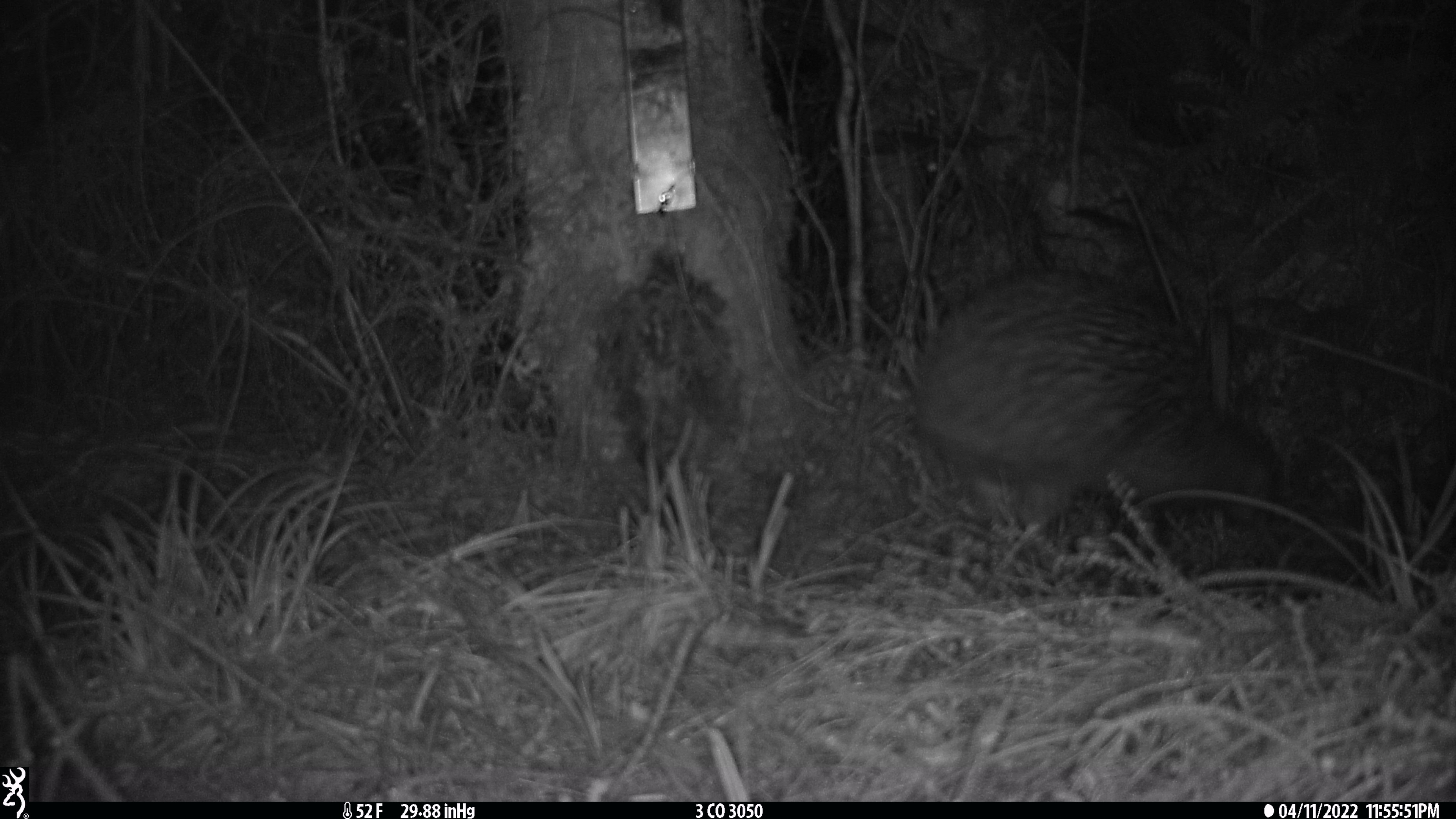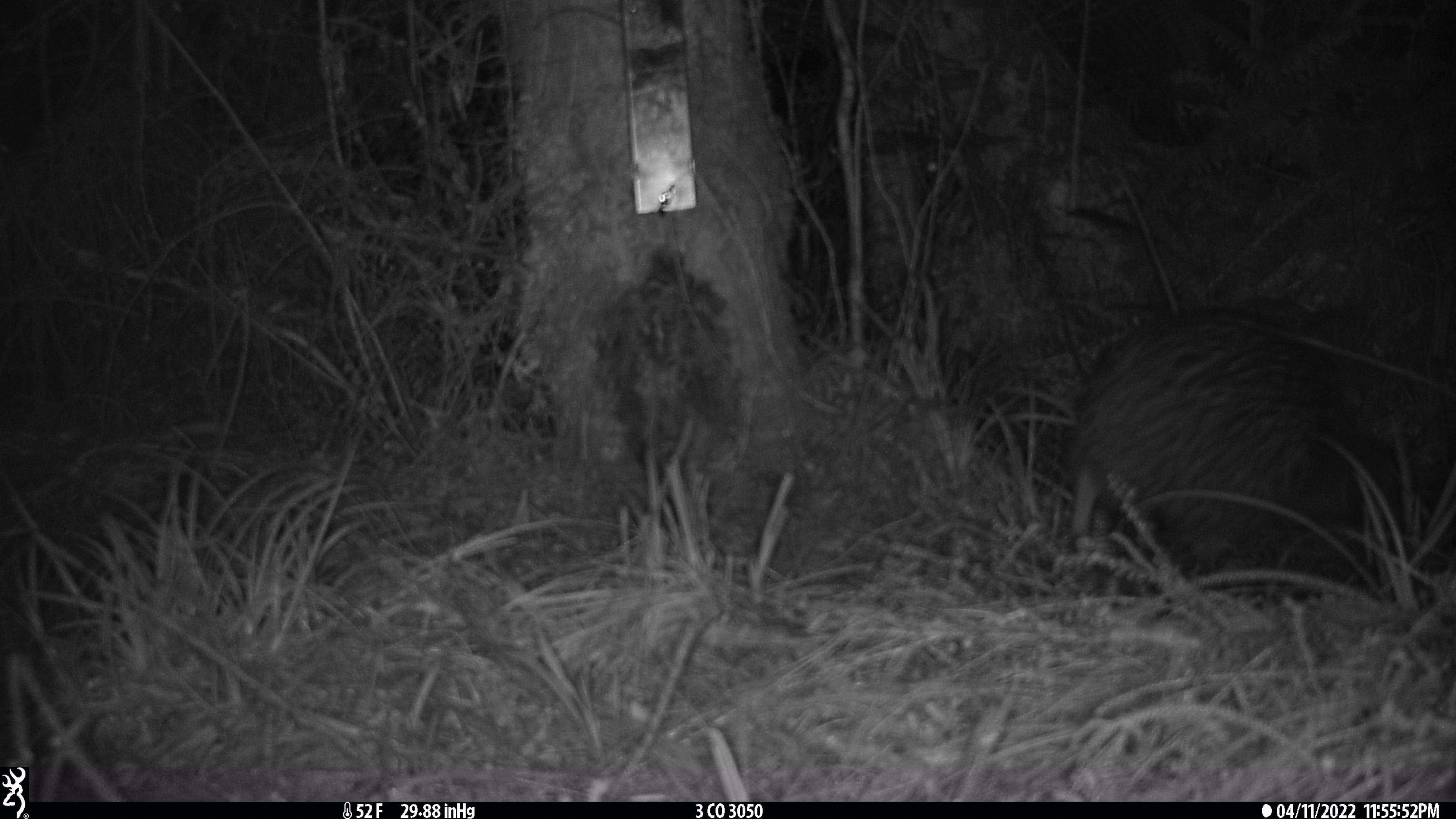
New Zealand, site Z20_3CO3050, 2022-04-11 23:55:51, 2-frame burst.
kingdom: Animalia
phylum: Chordata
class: Aves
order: Apterygiformes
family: Apterygidae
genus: Apteryx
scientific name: Apteryx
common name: kiwi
Kiwi (Apteryx).